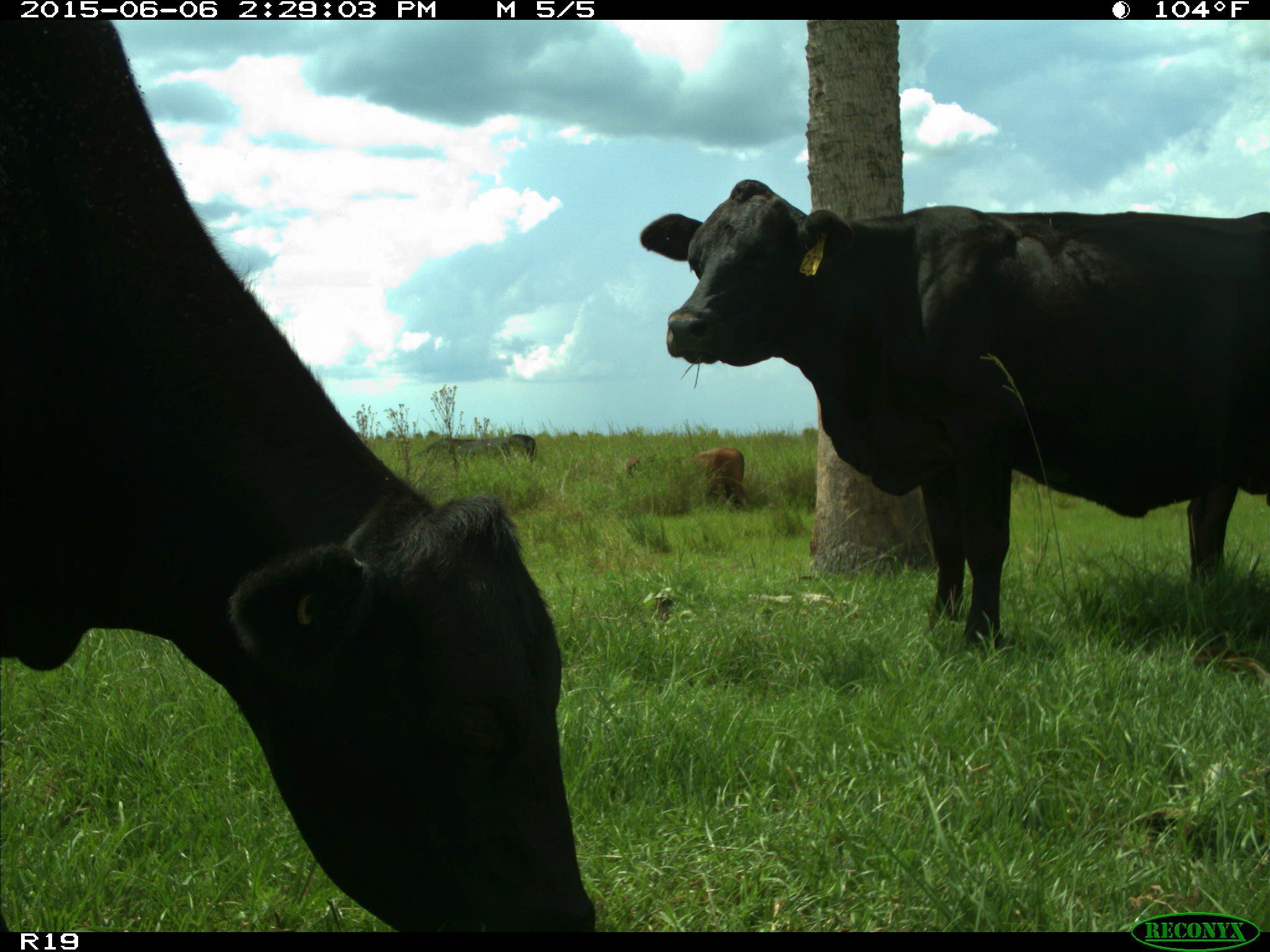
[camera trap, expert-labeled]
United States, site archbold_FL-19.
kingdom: Animalia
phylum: Chordata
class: Mammalia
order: Artiodactyla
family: Bovidae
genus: Bos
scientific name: Bos taurus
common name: domestic cow